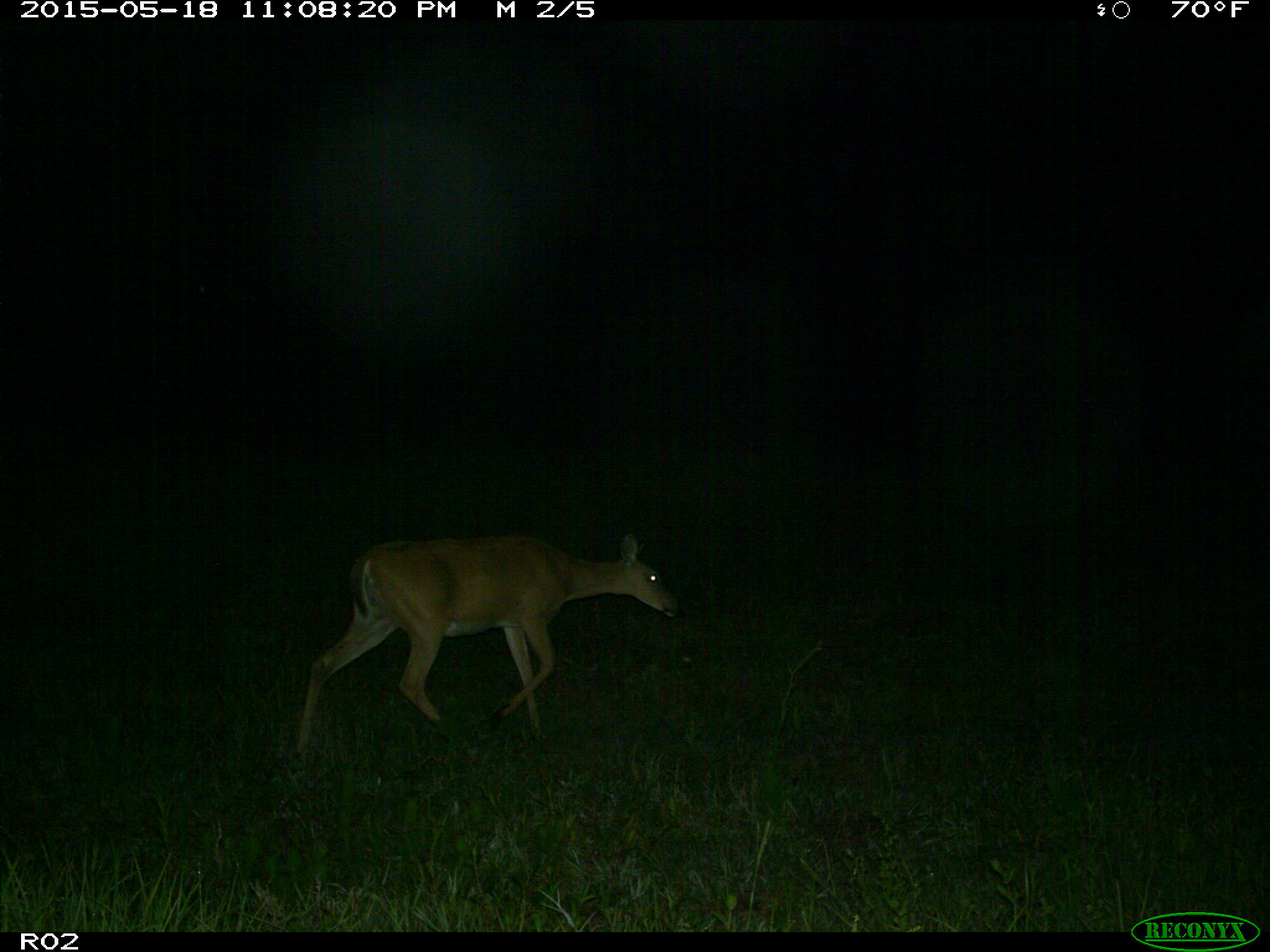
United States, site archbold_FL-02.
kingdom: Animalia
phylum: Chordata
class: Mammalia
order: Artiodactyla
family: Cervidae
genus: Odocoileus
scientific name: Odocoileus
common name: deer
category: unidentified deer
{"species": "unidentified deer (deer) (Odocoileus)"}